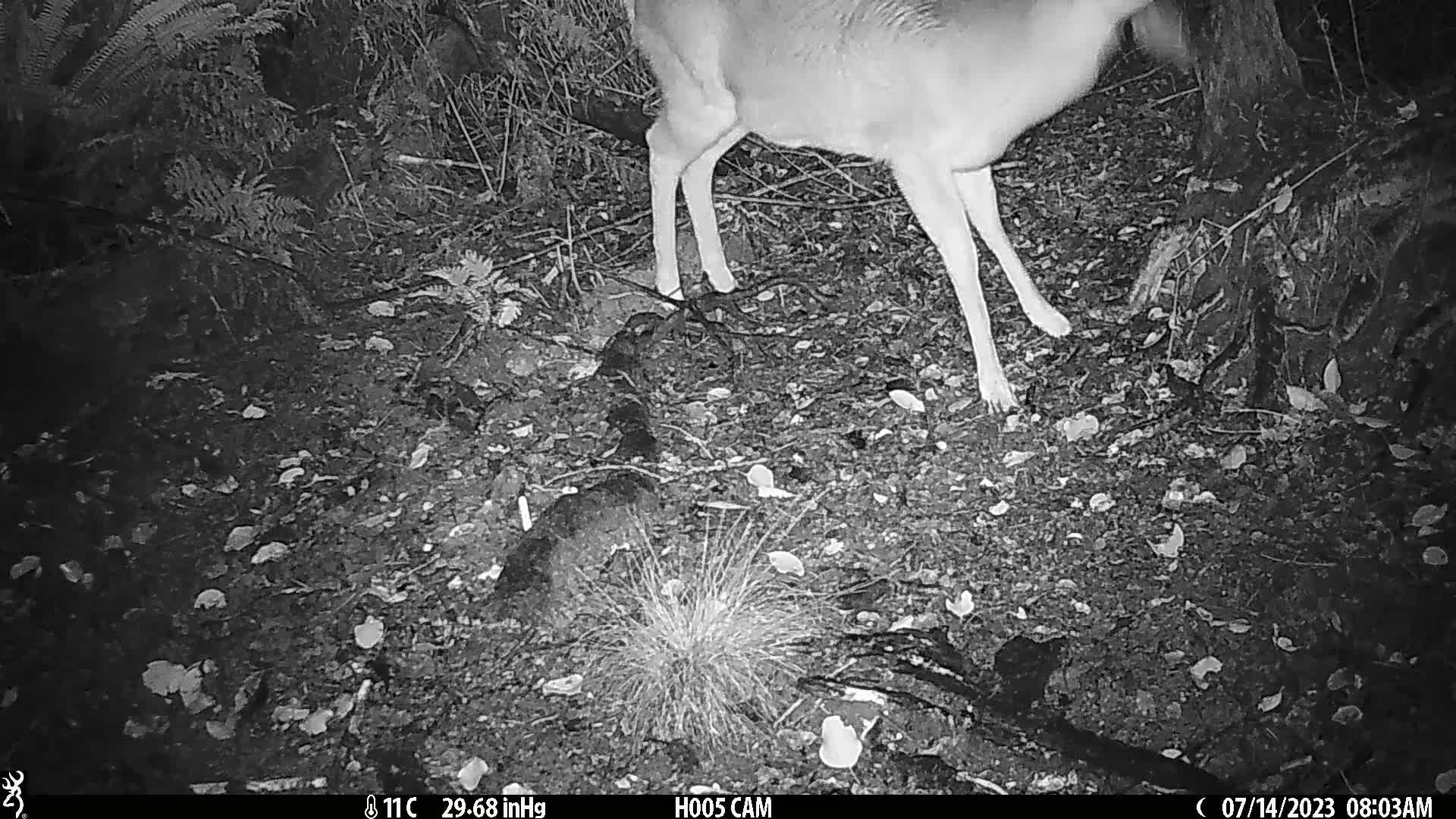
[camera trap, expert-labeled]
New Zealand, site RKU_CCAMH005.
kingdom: Animalia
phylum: Chordata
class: Mammalia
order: Artiodactyla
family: Cervidae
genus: Odocoileus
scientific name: Odocoileus virginianus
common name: white-tailed deer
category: white tailed deer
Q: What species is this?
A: White tailed deer (white-tailed deer) (Odocoileus virginianus).